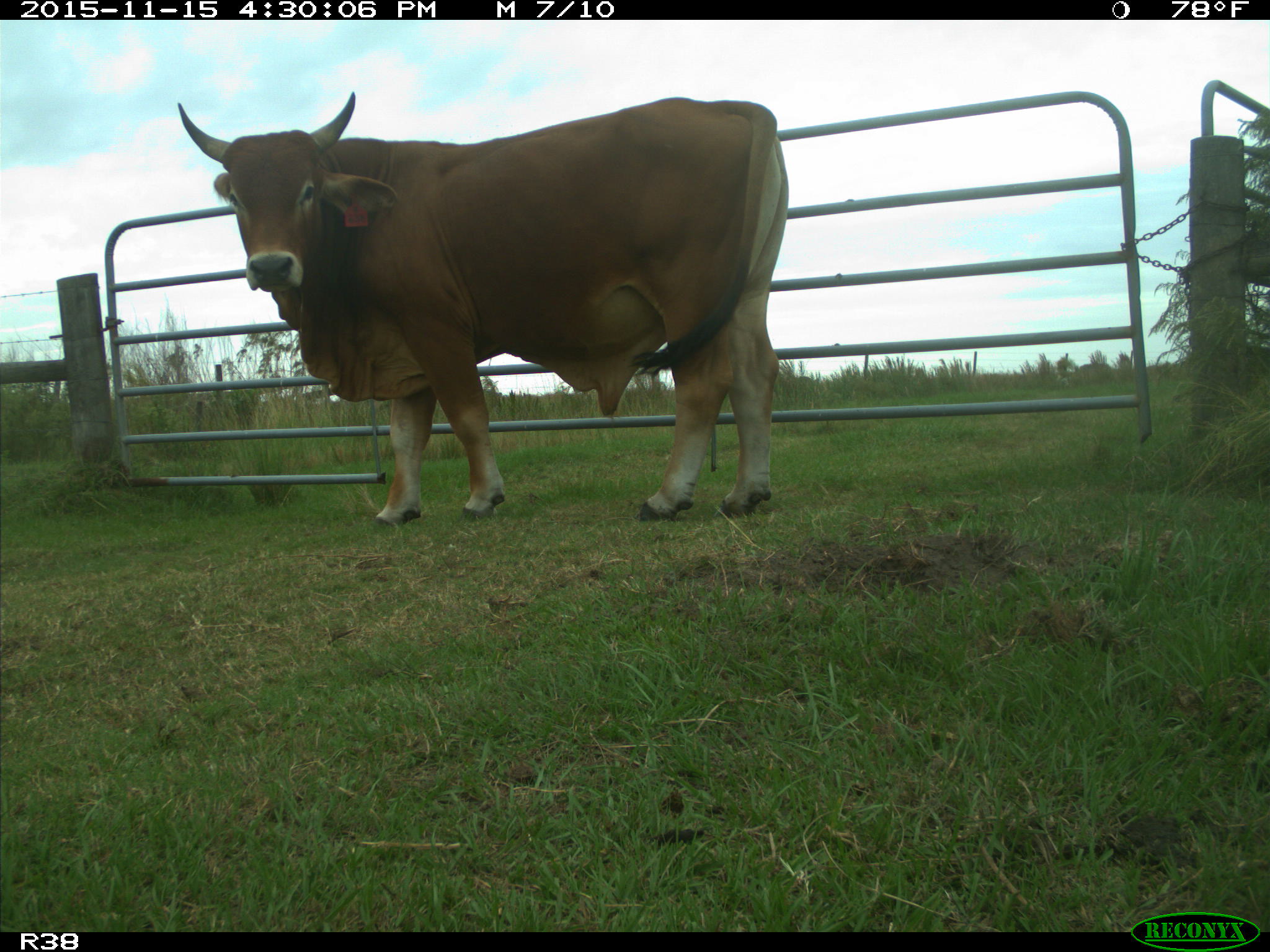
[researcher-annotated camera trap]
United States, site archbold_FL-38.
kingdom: Animalia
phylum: Chordata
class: Mammalia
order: Artiodactyla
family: Bovidae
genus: Bos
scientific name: Bos taurus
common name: domestic cow